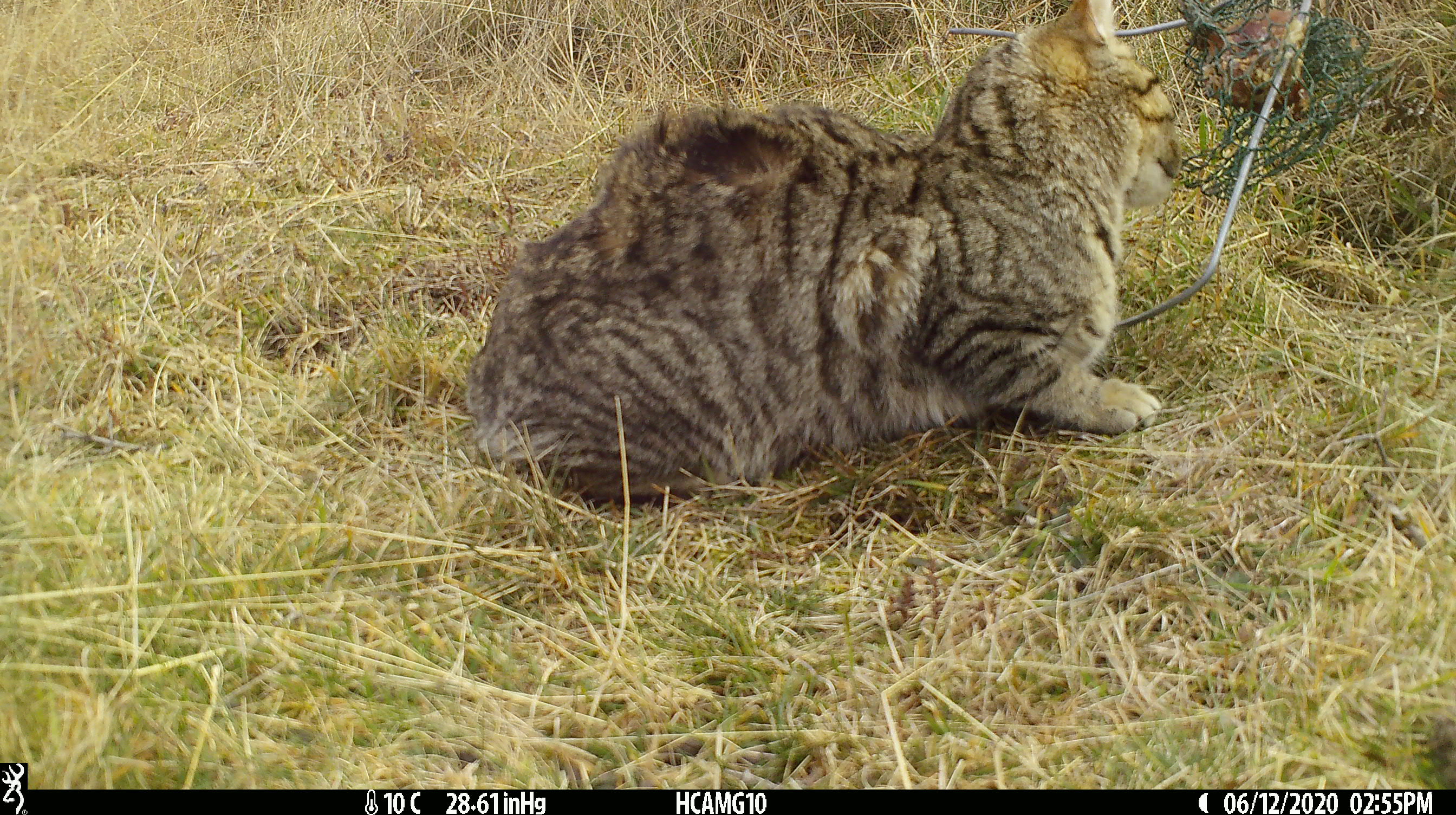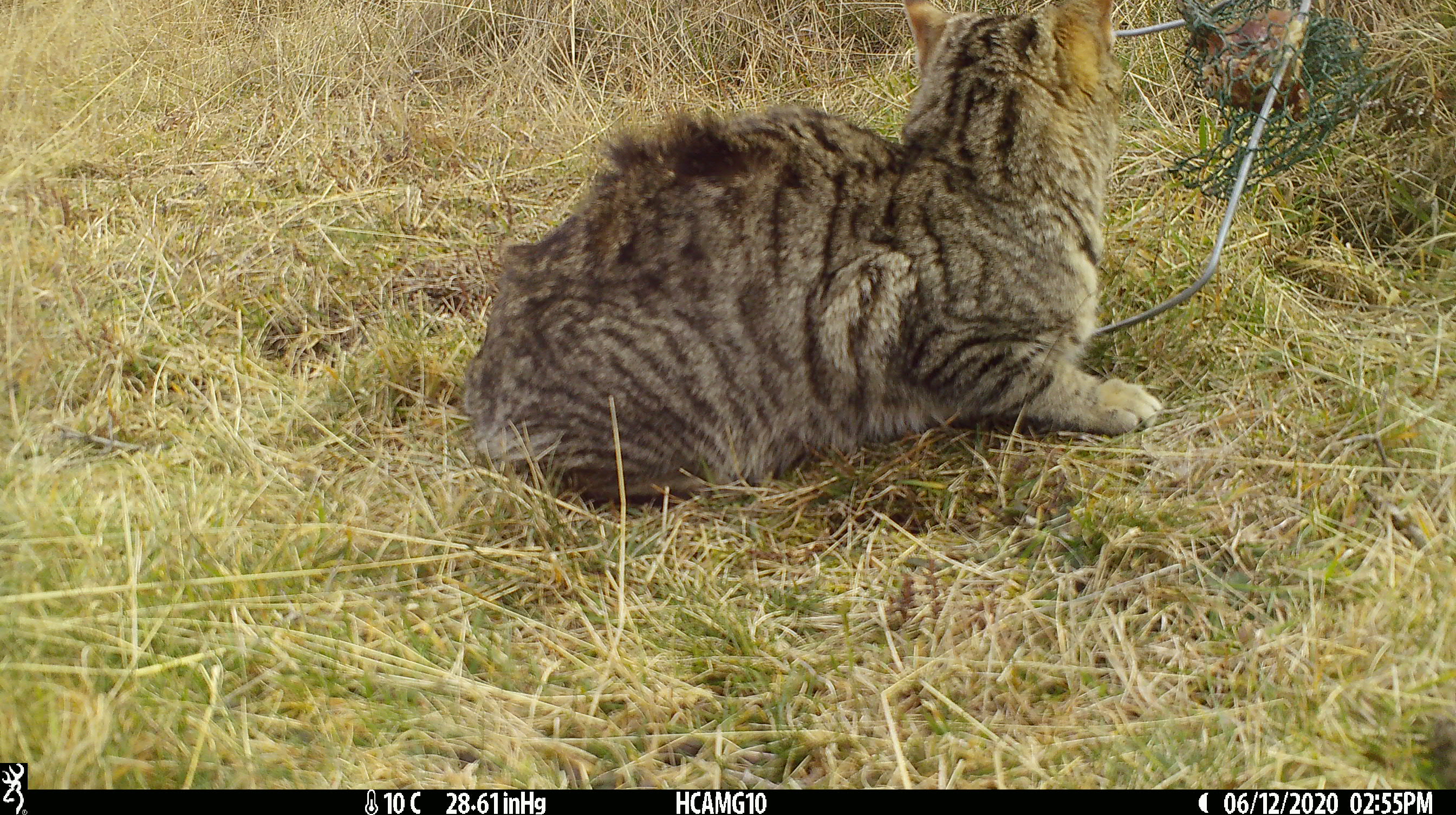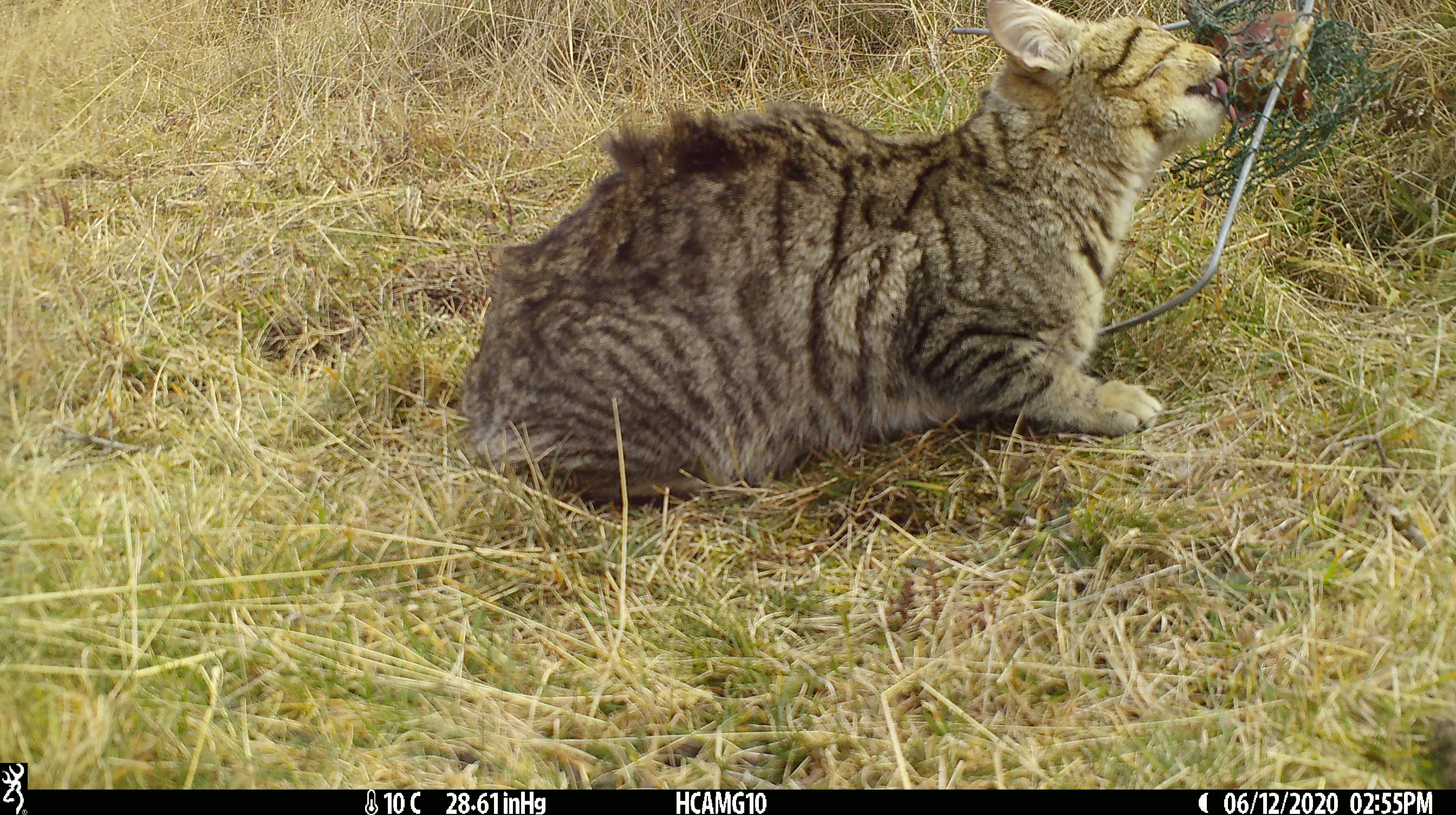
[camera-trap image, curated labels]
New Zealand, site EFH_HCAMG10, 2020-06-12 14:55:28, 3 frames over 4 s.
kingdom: Animalia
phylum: Chordata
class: Mammalia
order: Carnivora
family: Felidae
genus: Felis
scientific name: Felis catus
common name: domestic cat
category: cat